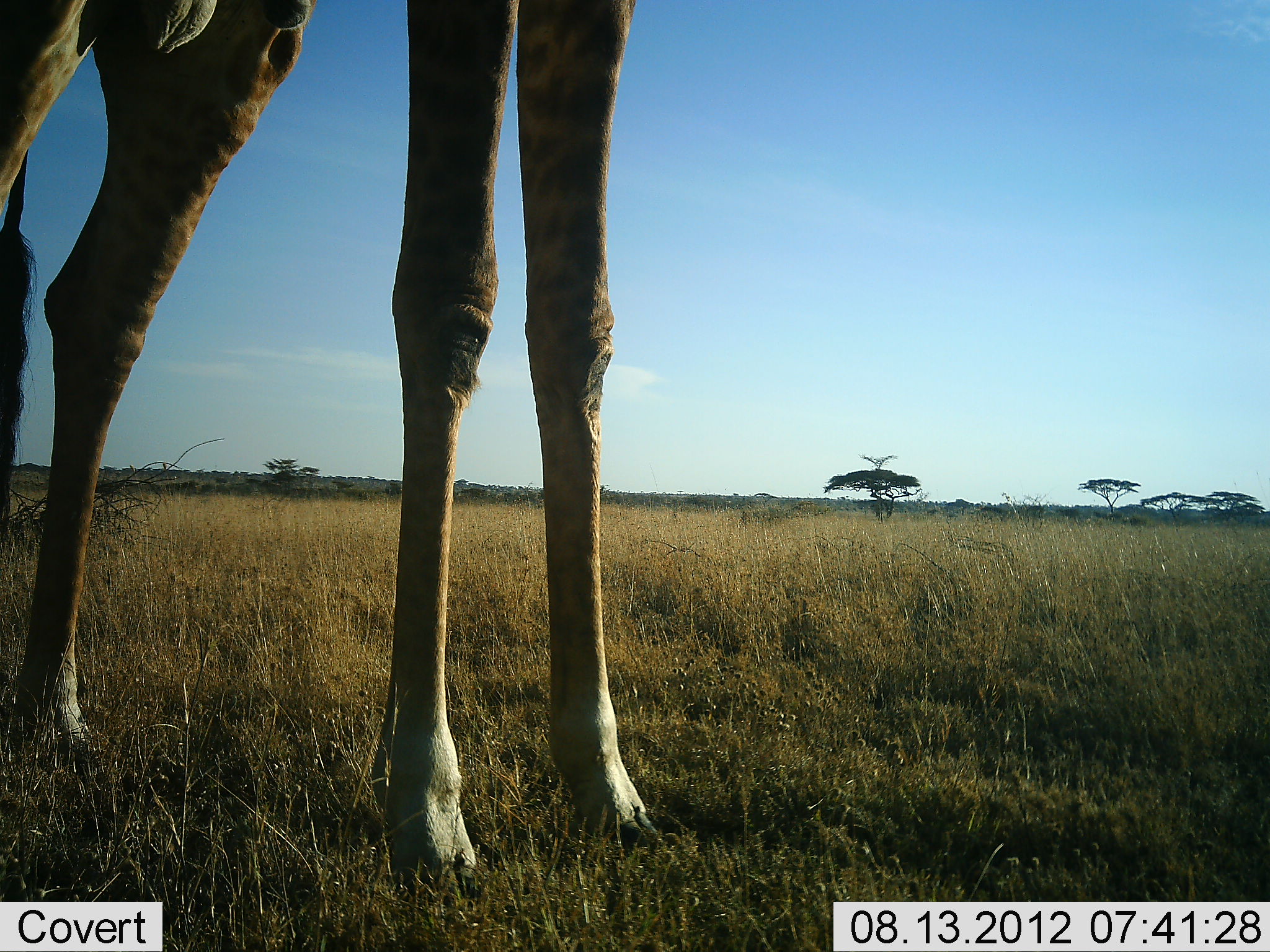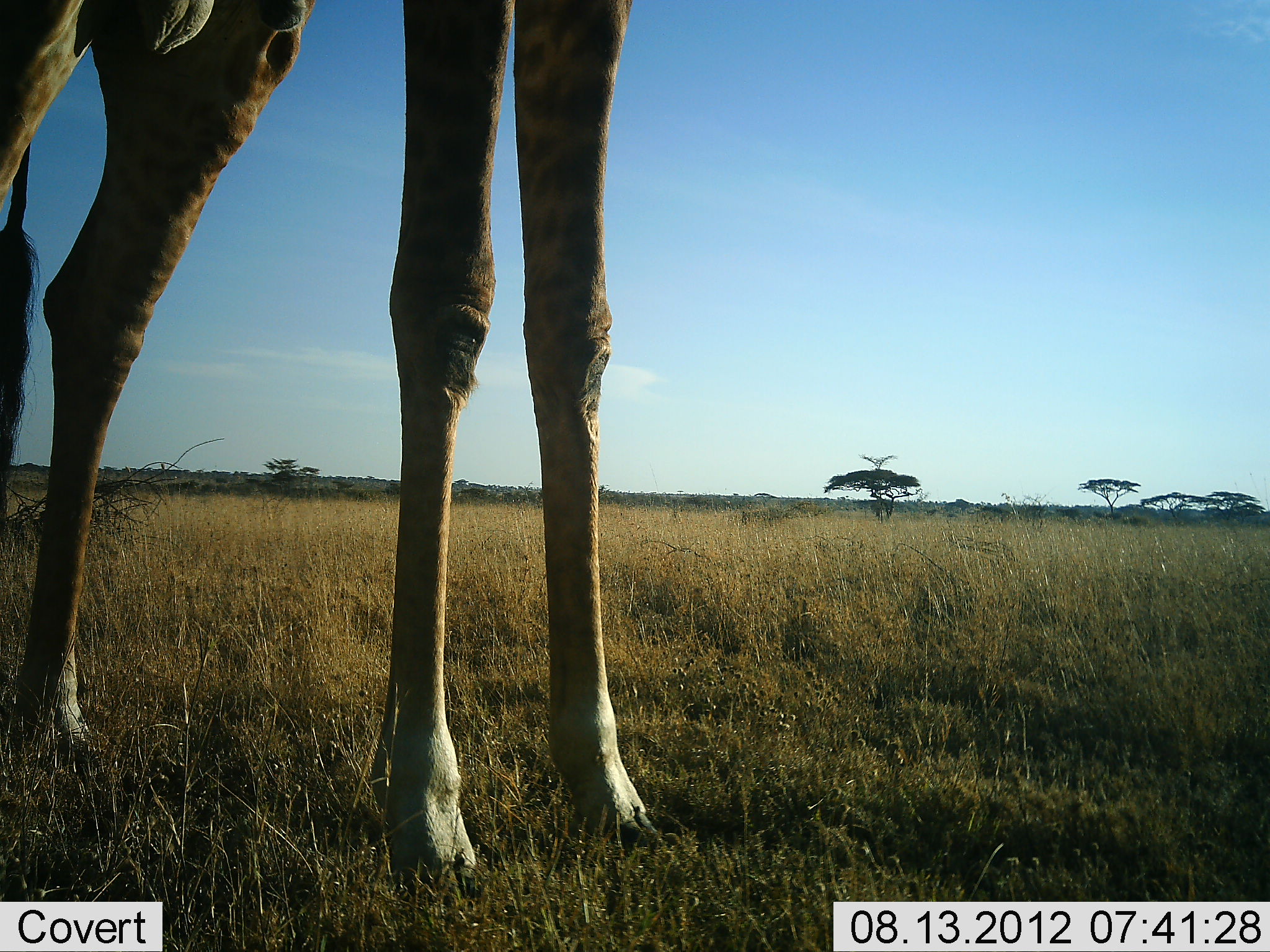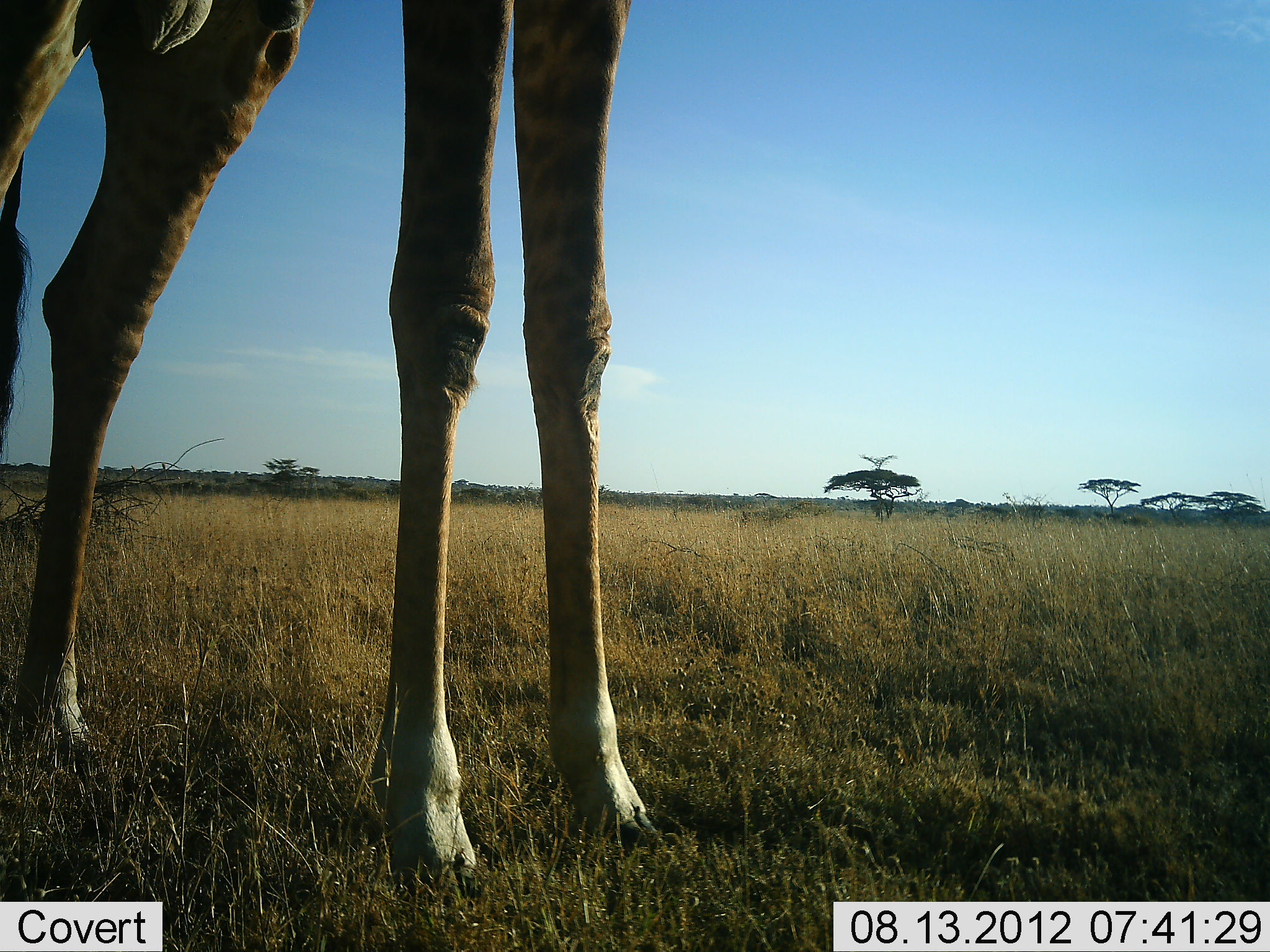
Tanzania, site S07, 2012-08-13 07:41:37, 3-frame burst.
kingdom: Animalia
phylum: Chordata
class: Mammalia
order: Artiodactyla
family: Giraffidae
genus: Giraffa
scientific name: Giraffa camelopardalis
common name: giraffe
Giraffe (Giraffa camelopardalis), count 1. Behavior (volunteer vote fractions): standing 100%, resting 0%, moving 10%, interacting 0%. Young present (vote fraction): 0%. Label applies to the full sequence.